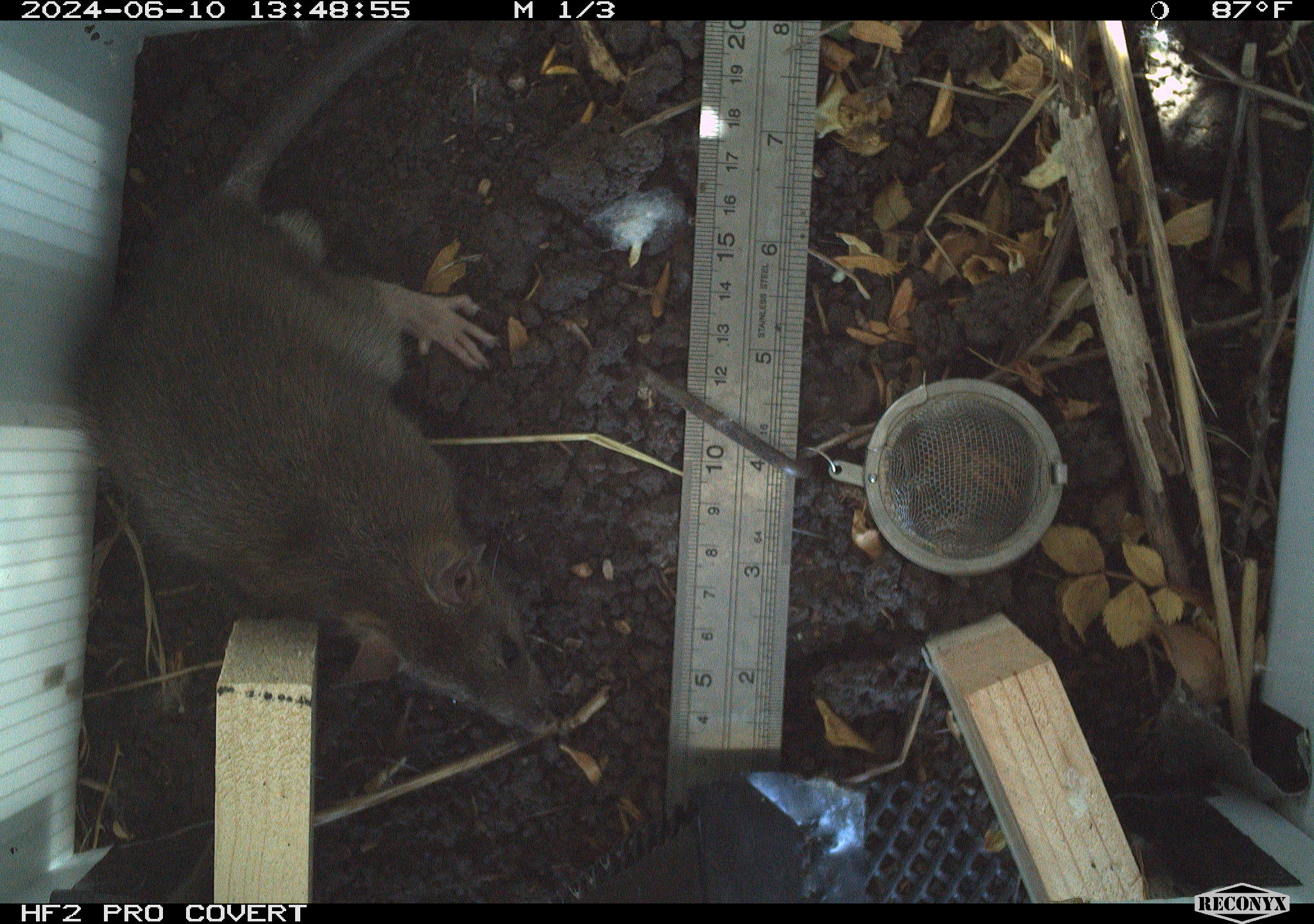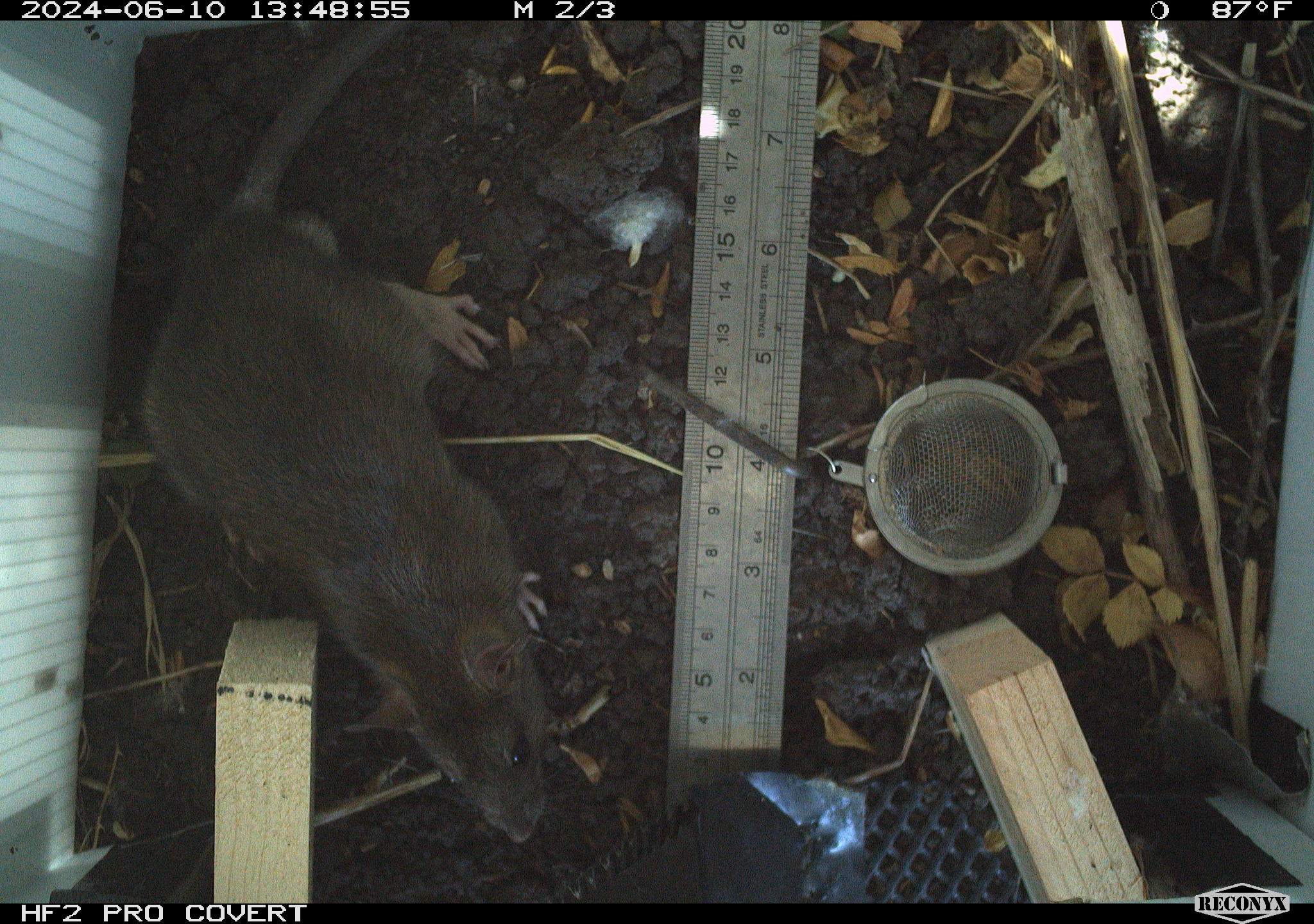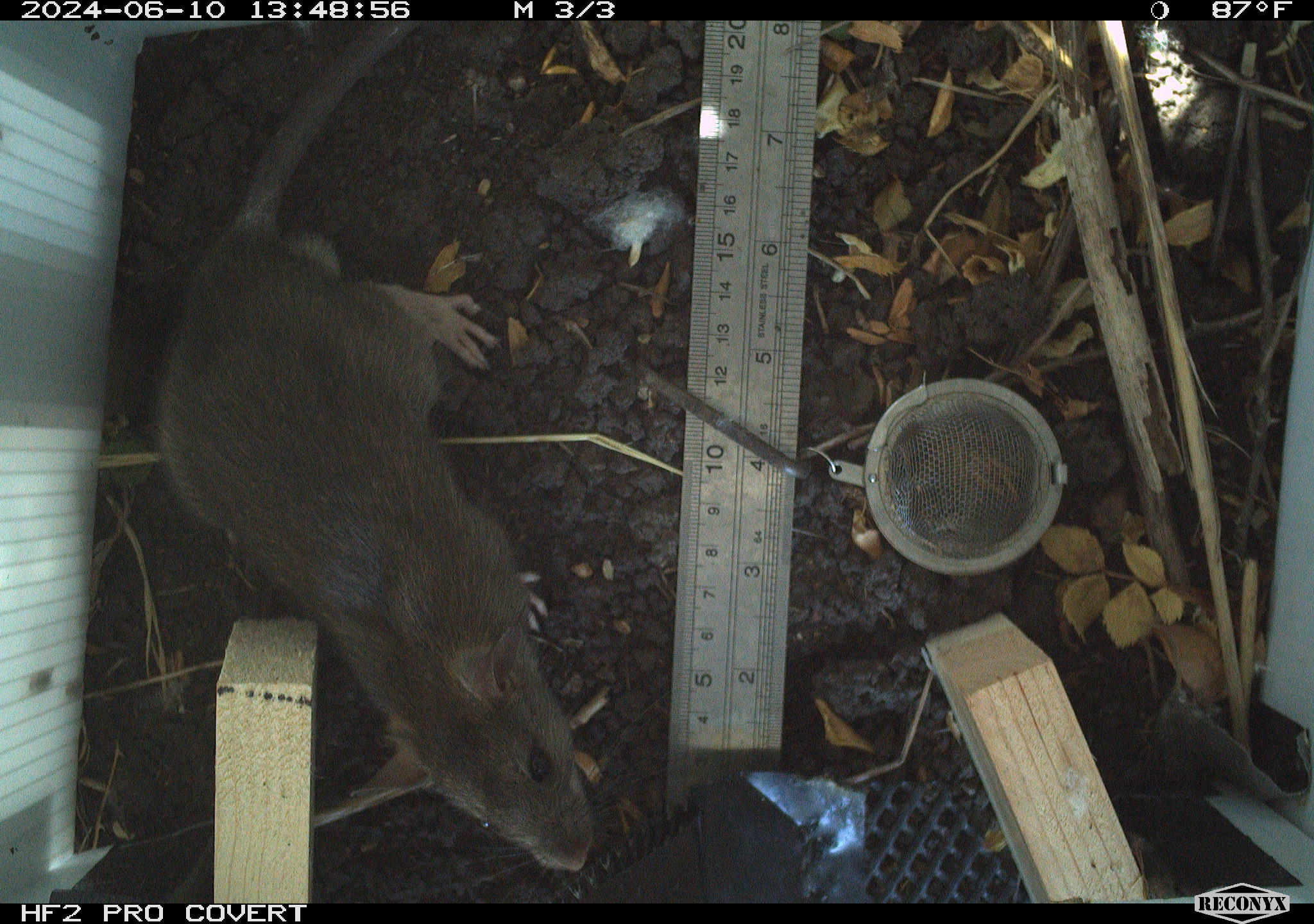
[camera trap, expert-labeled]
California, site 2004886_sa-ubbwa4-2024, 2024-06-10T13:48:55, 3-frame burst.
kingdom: Animalia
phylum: Chordata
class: Mammalia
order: Rodentia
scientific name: Rodentia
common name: woodrat or rat or mouse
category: woodrat or rat or mouse species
Woodrat or rat or mouse species (woodrat or rat or mouse) (Rodentia).